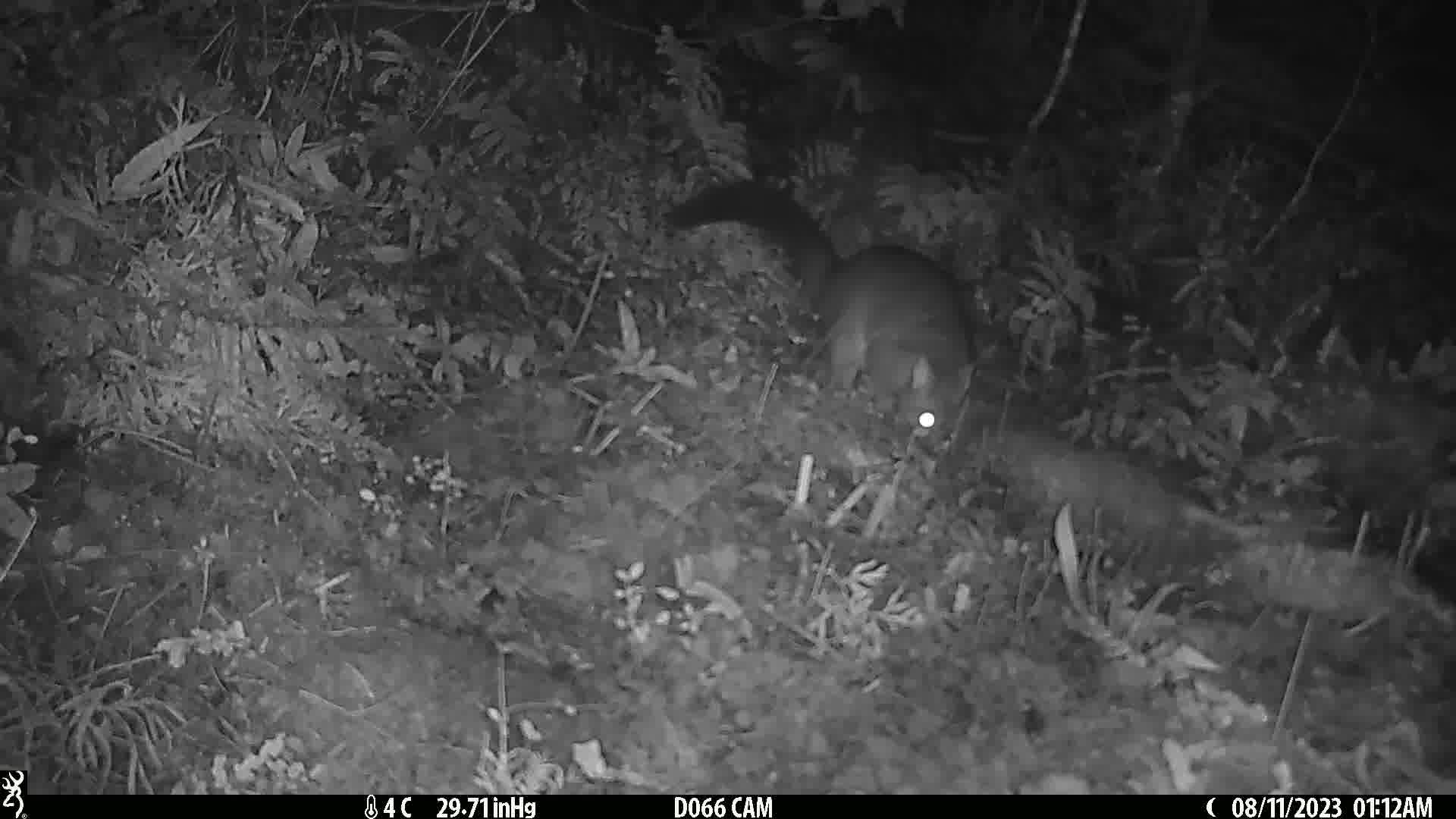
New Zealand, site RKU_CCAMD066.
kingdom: Animalia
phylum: Chordata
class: Mammalia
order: Diprotodontia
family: Phalangeridae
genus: Trichosurus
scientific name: Trichosurus vulpecula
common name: common brushtail possum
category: possum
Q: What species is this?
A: Possum (common brushtail possum) (Trichosurus vulpecula).